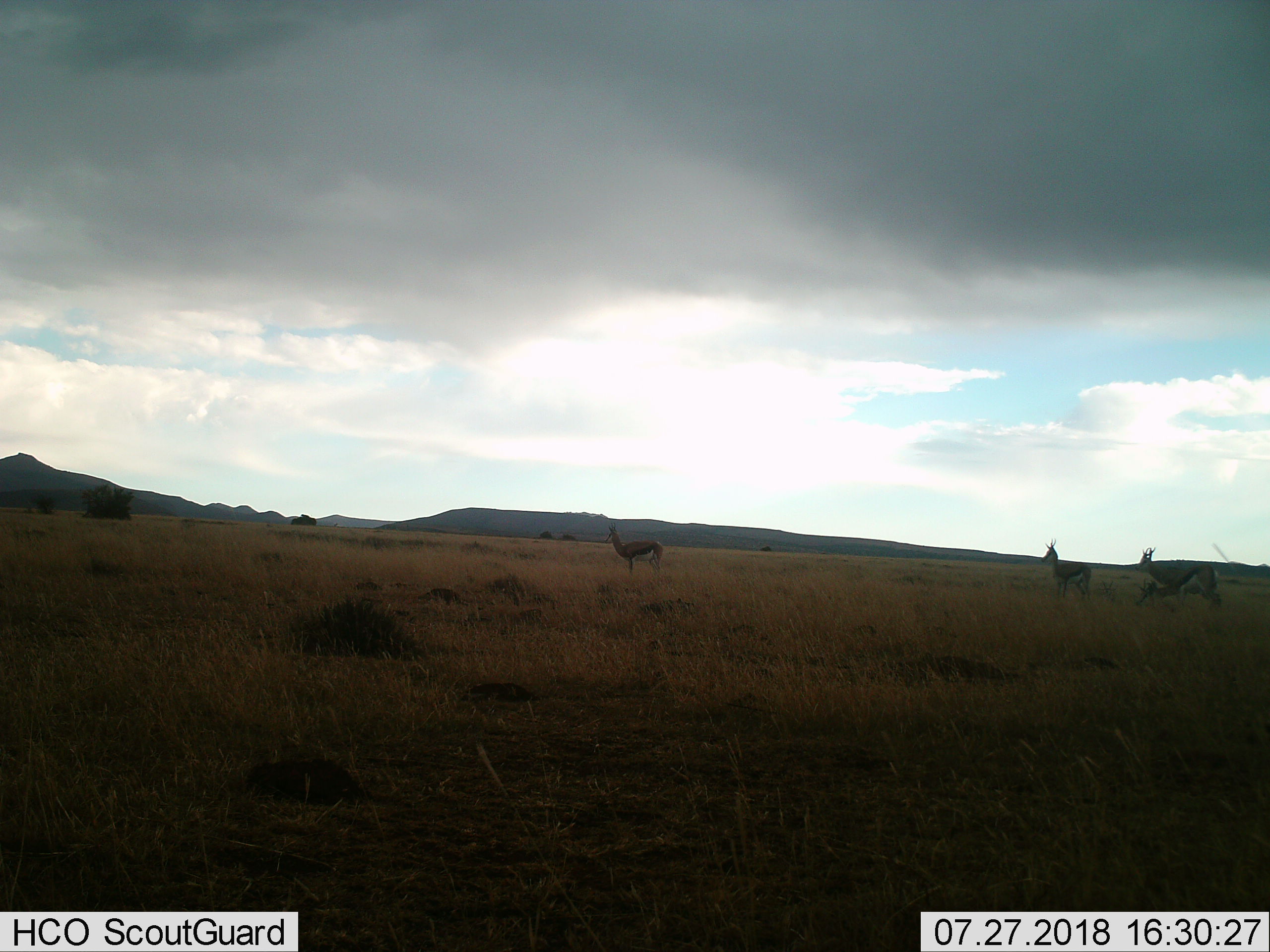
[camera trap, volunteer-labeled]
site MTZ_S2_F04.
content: unidentified animal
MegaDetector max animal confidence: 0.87